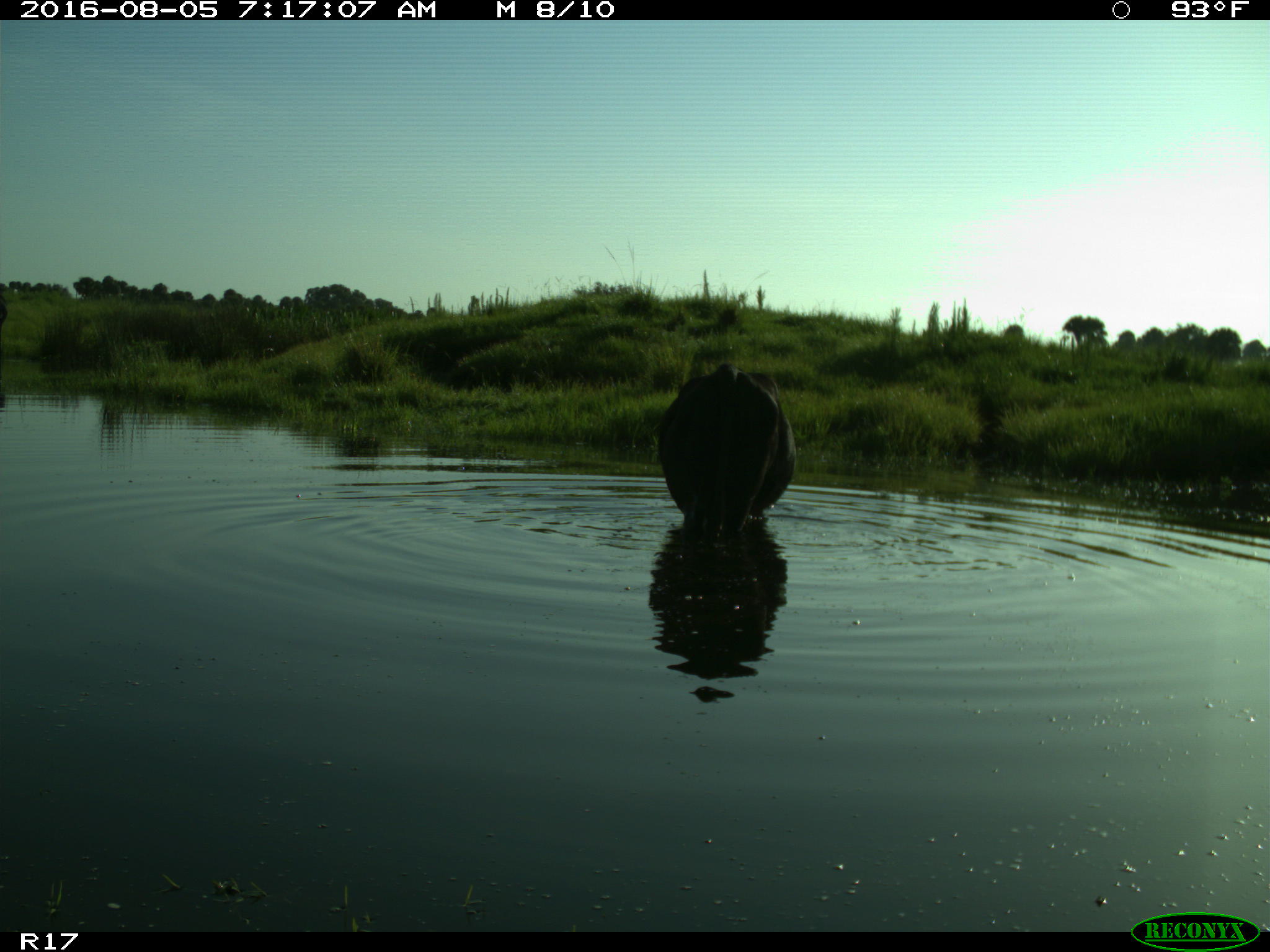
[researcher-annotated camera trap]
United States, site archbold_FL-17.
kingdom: Animalia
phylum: Chordata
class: Mammalia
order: Artiodactyla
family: Bovidae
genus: Bos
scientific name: Bos taurus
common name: domestic cow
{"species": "Bos taurus (domestic cow)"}